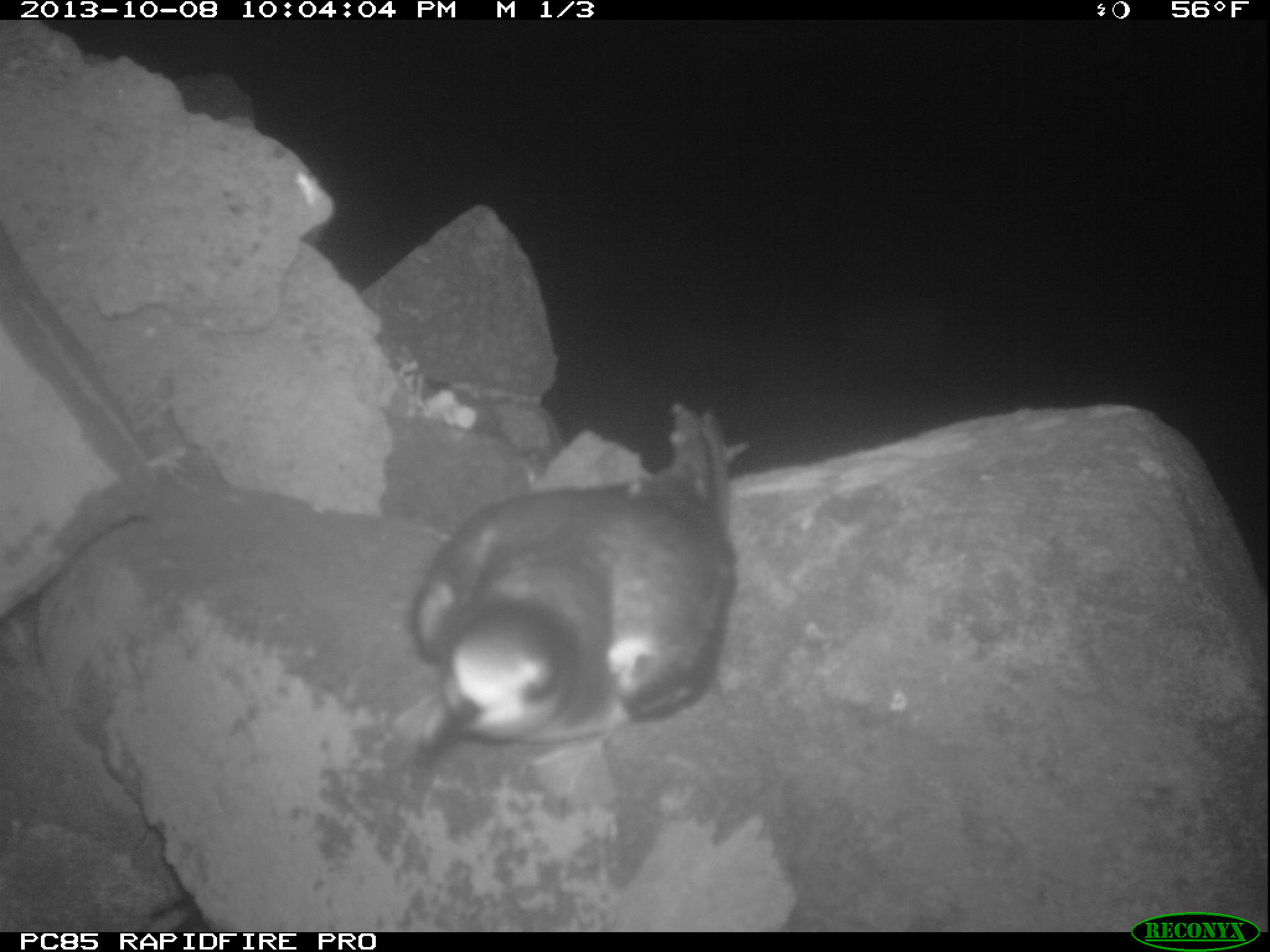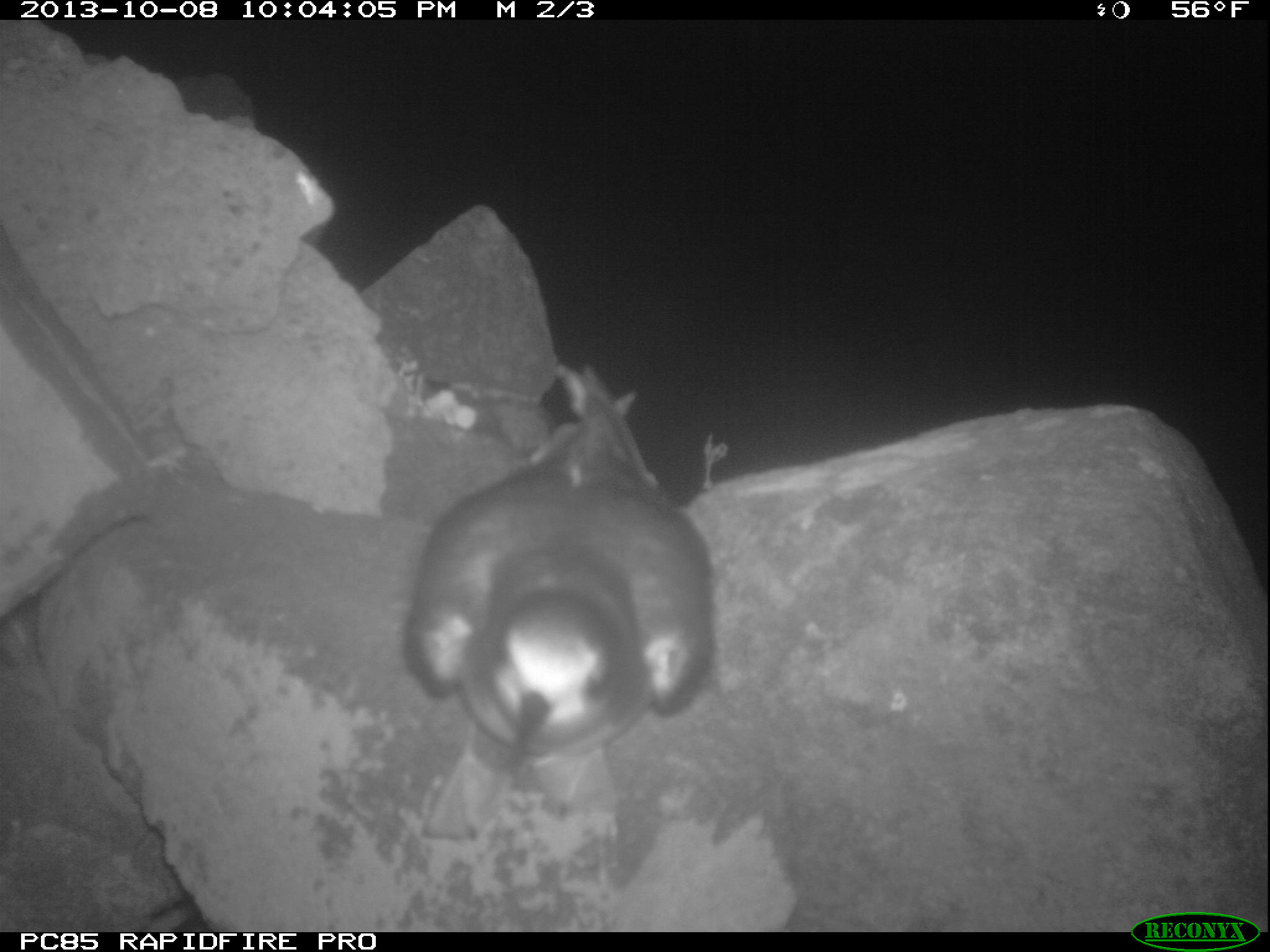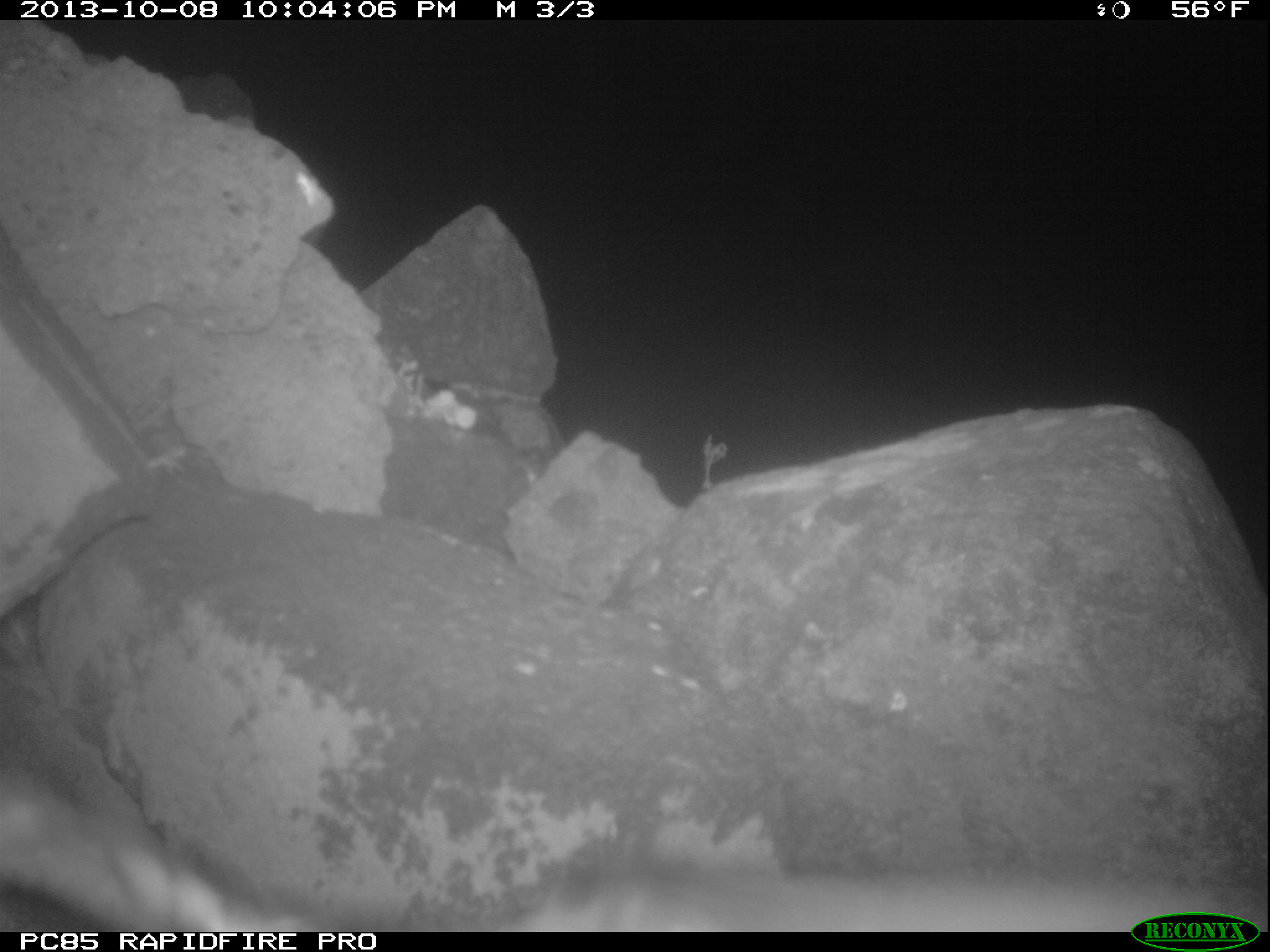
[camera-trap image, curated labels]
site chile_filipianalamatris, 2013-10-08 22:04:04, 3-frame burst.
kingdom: Animalia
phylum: Chordata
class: Aves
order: Procellariiformes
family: Procellariidae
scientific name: Procellariidae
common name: petrel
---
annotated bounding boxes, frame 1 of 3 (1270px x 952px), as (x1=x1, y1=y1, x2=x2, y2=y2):
petrel: (x1=396, y1=402, x2=743, y2=819)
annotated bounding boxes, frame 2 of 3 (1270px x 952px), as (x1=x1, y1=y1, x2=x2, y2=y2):
petrel: (x1=386, y1=369, x2=722, y2=772)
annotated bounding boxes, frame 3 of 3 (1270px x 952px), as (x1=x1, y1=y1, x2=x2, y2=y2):
petrel: (x1=0, y1=782, x2=1158, y2=931)